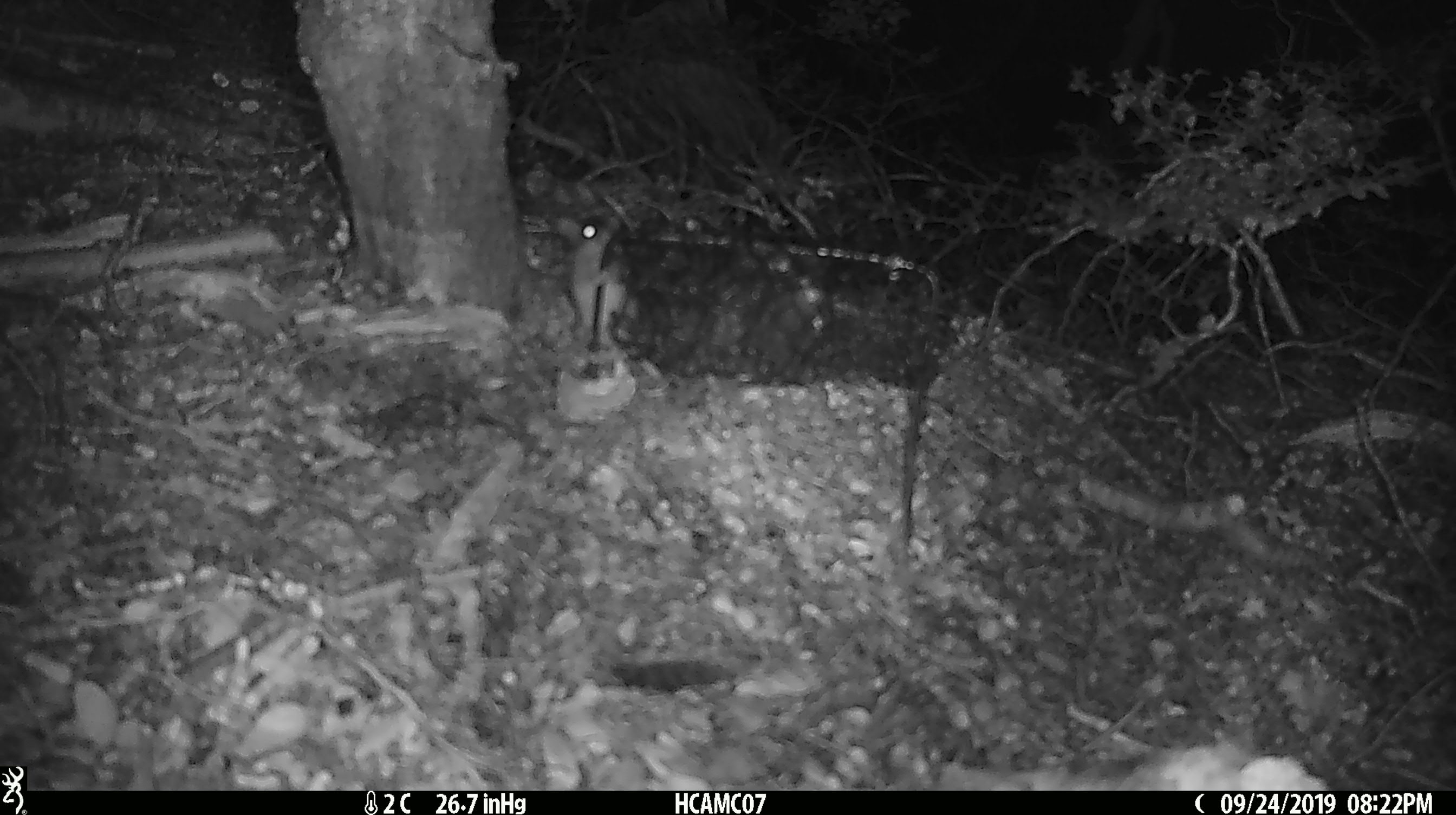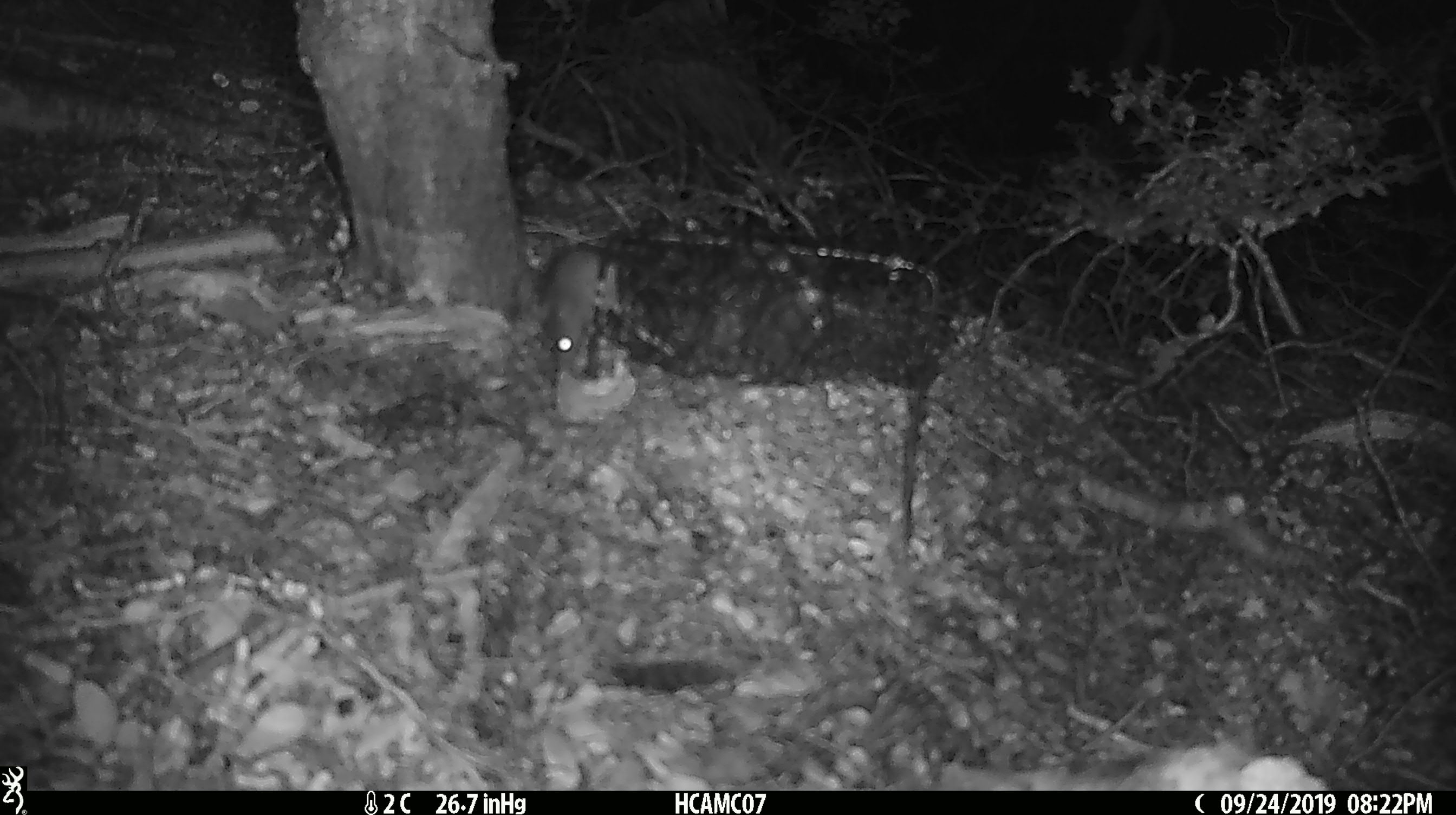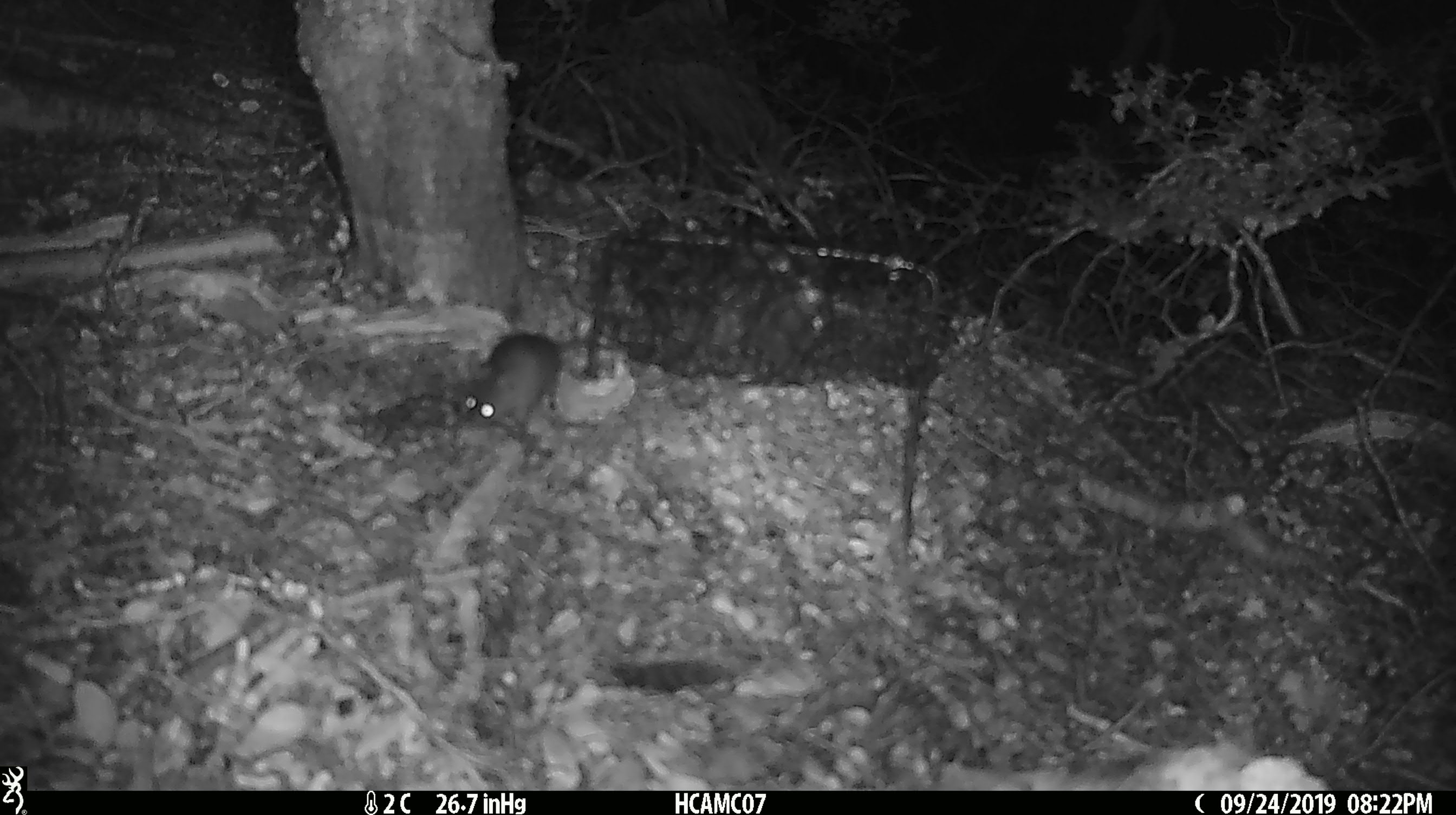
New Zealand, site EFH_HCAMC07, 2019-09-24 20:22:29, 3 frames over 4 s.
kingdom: Animalia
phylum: Chordata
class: Mammalia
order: Rodentia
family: Muridae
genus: Mus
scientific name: Mus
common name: mouse